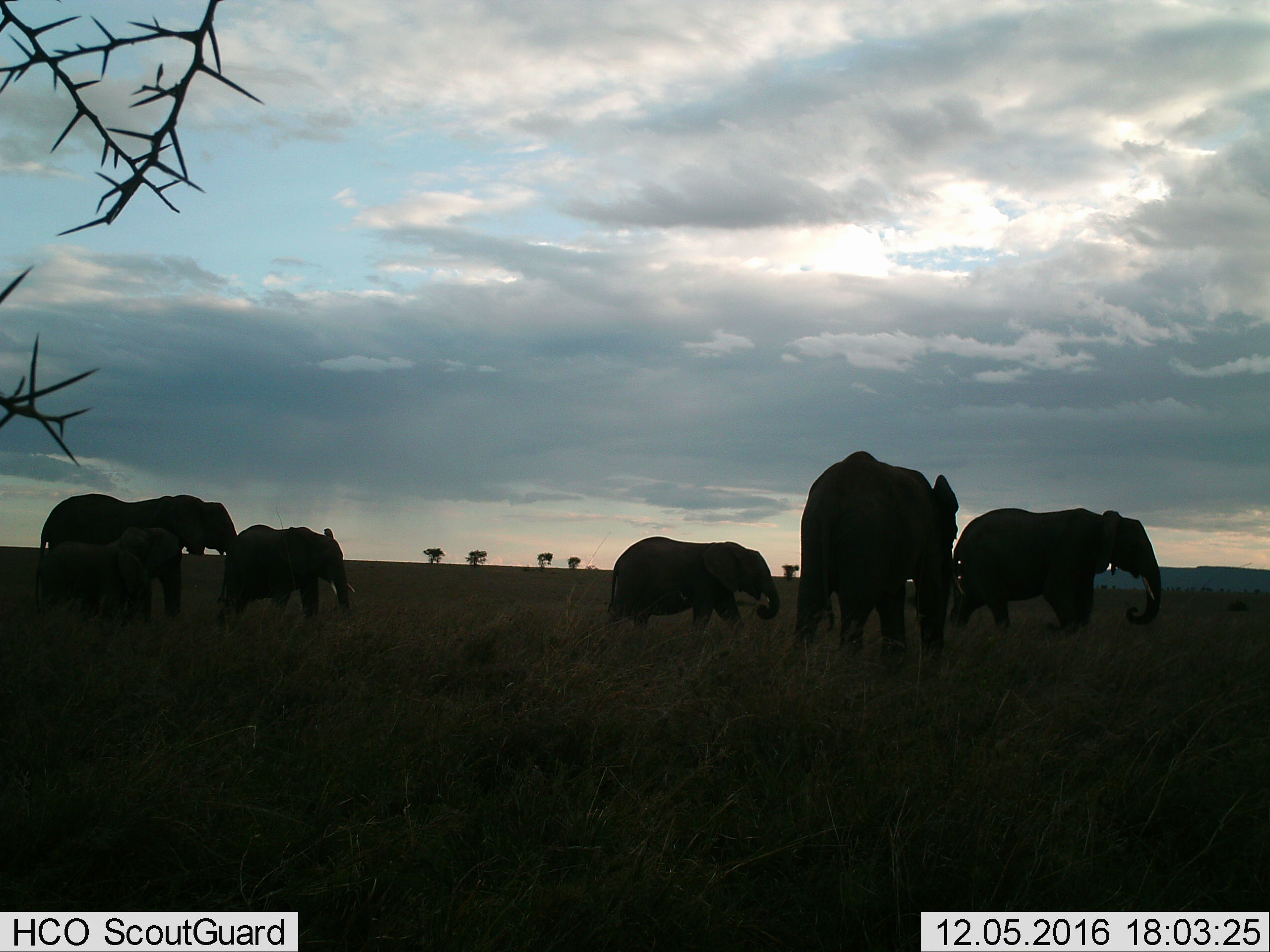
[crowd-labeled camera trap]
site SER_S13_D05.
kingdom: Animalia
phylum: Chordata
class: Mammalia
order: Proboscidea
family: Elephantidae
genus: Loxodonta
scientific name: Loxodonta africana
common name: african bush elephant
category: elephant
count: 6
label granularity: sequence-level